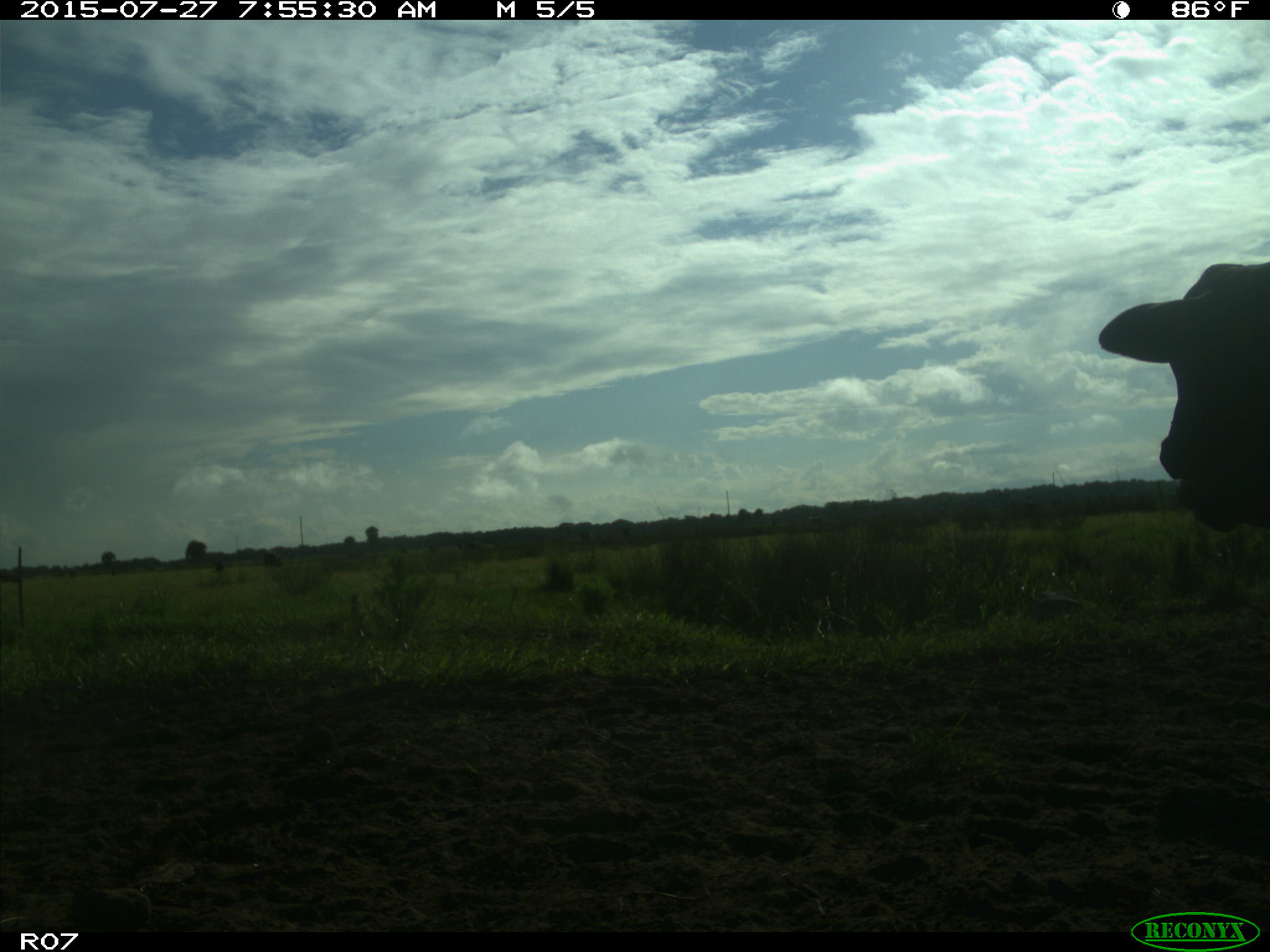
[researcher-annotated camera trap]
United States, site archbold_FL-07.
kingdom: Animalia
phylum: Chordata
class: Mammalia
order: Artiodactyla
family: Bovidae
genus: Bos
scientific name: Bos taurus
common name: domestic cow